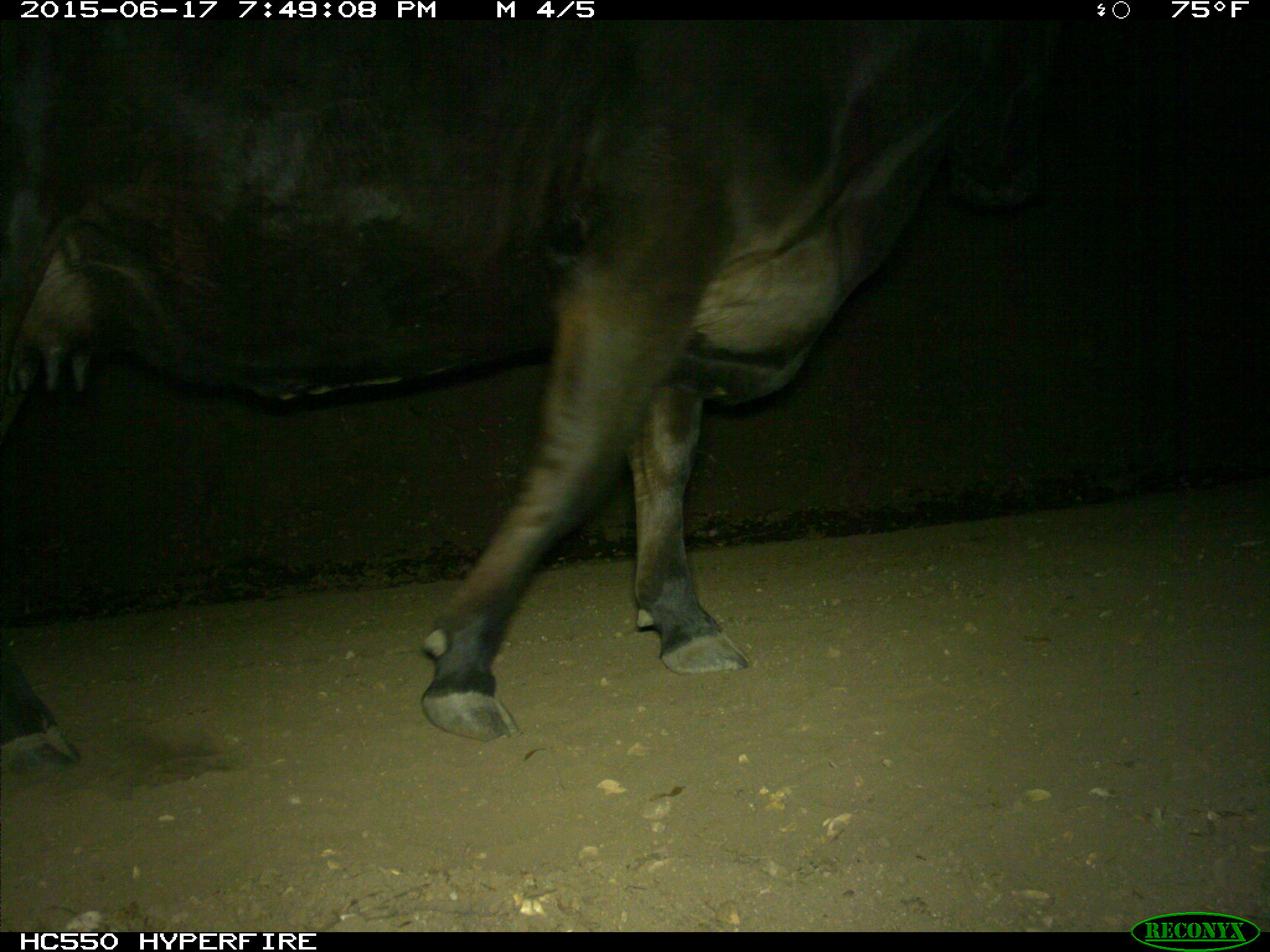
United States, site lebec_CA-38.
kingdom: Animalia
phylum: Chordata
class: Mammalia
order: Artiodactyla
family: Bovidae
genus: Bos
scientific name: Bos taurus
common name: domestic cow